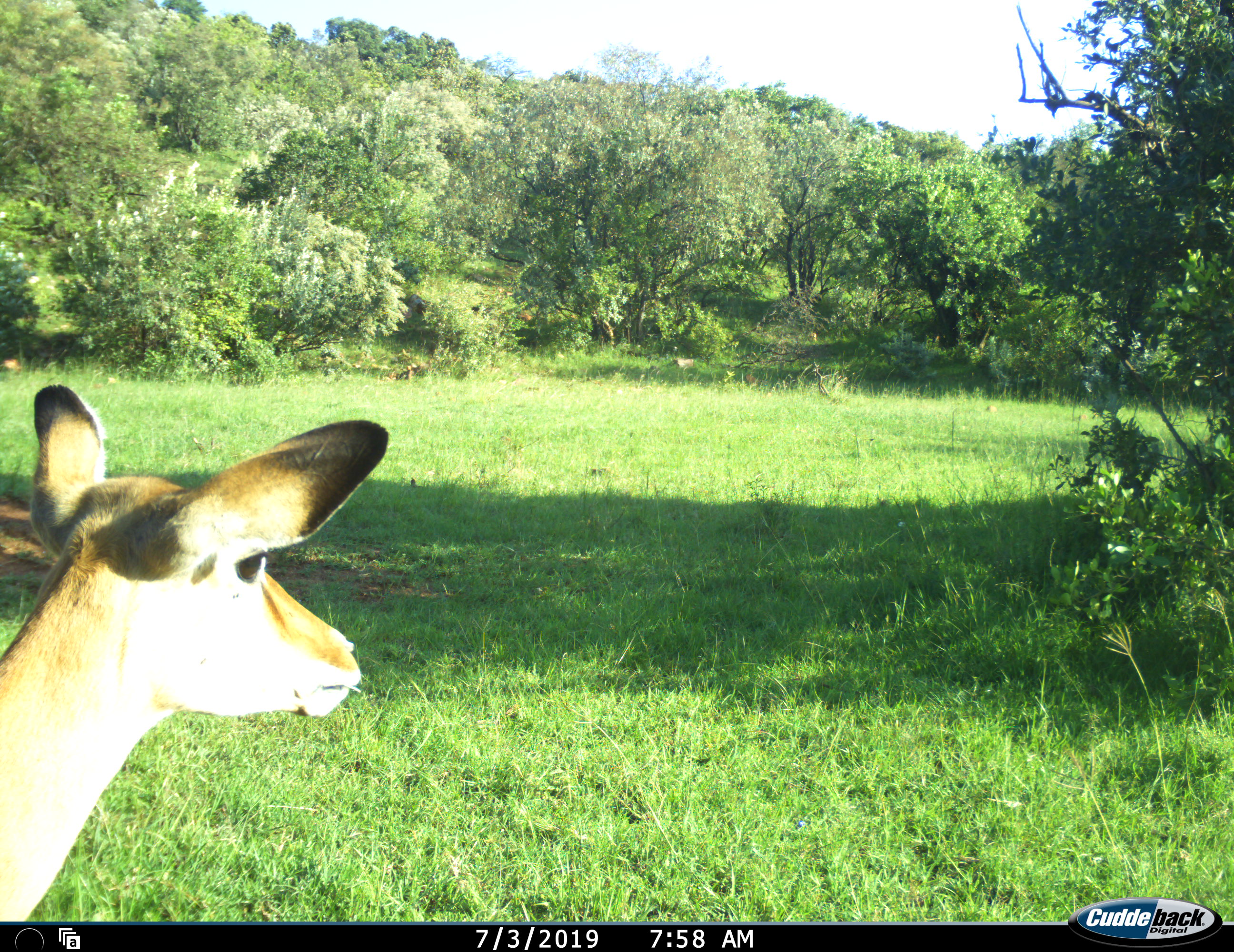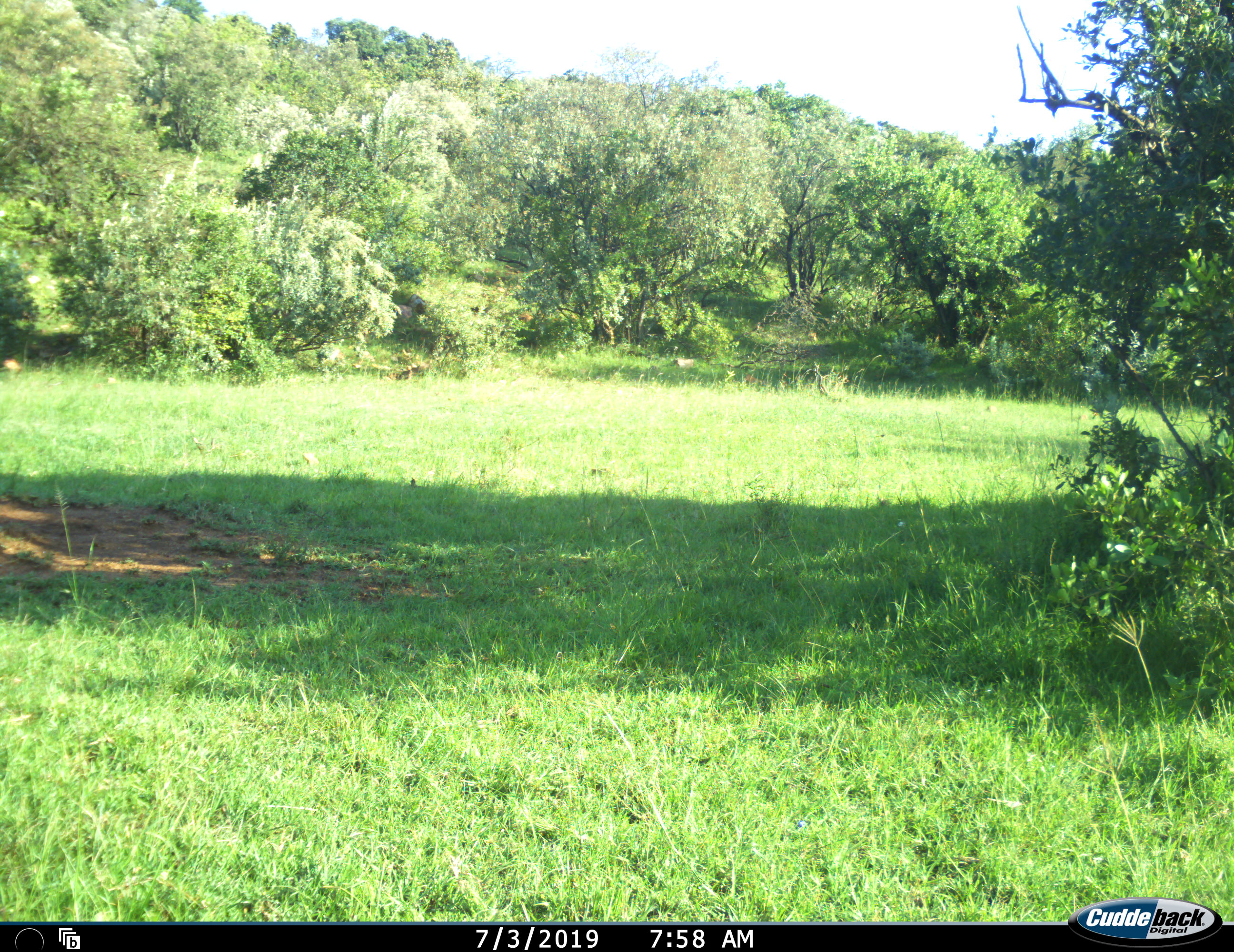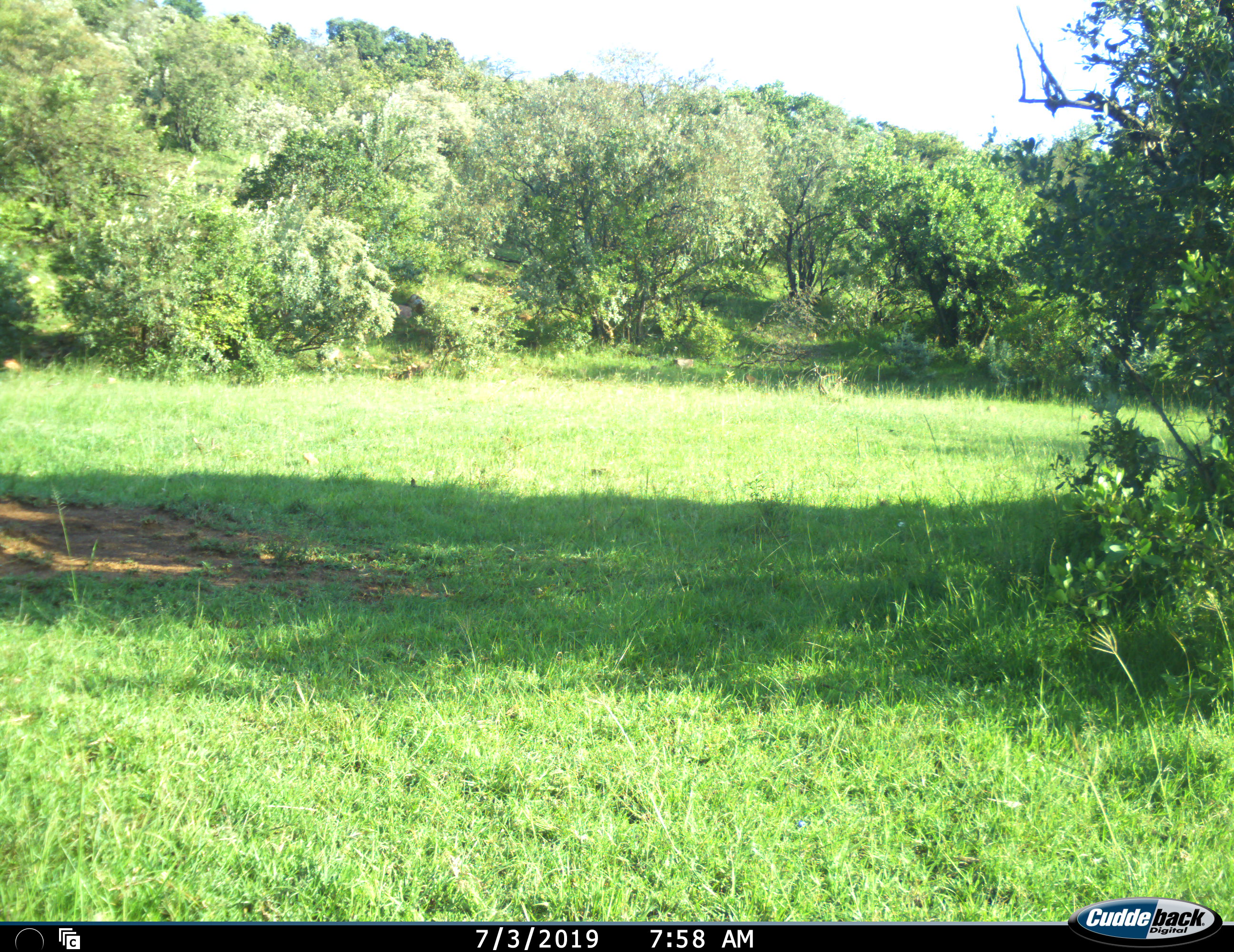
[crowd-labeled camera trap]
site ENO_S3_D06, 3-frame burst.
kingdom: Animalia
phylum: Chordata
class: Mammalia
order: Artiodactyla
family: Bovidae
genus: Aepyceros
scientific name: Aepyceros melampus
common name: impala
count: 1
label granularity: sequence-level